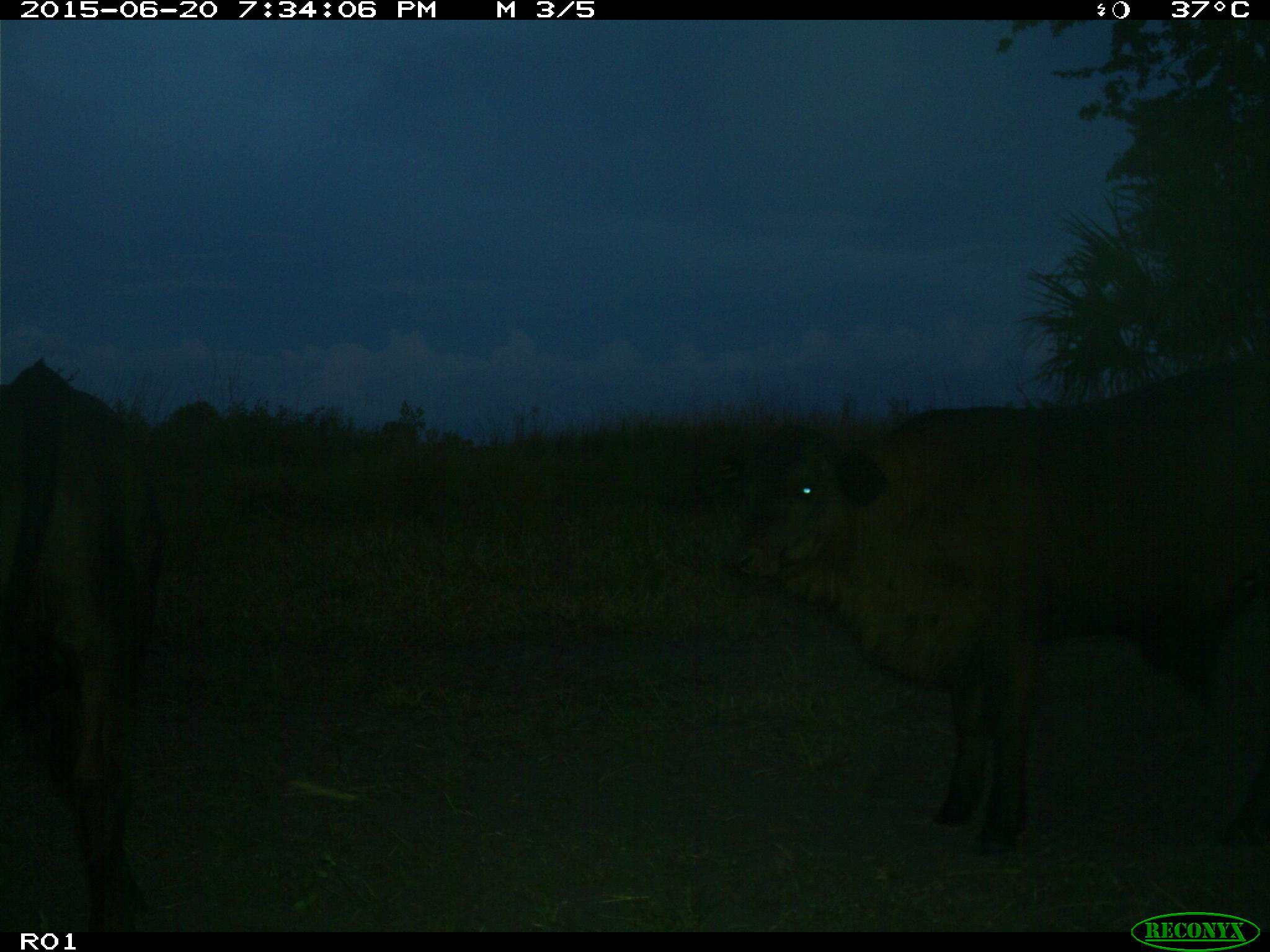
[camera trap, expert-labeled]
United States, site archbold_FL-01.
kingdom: Animalia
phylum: Chordata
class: Mammalia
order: Artiodactyla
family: Bovidae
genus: Bos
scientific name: Bos taurus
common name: domestic cow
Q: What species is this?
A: Bos taurus (domestic cow).